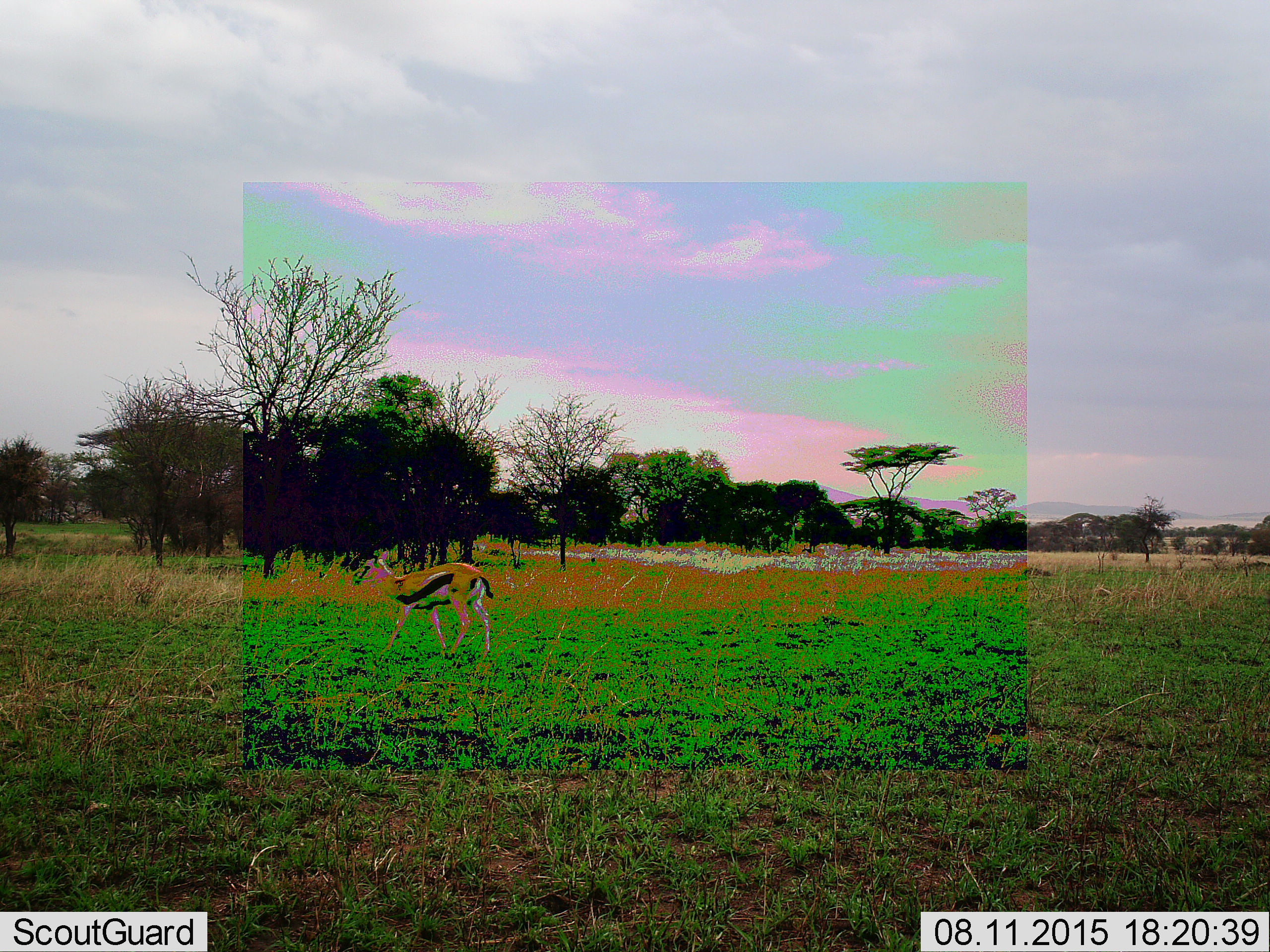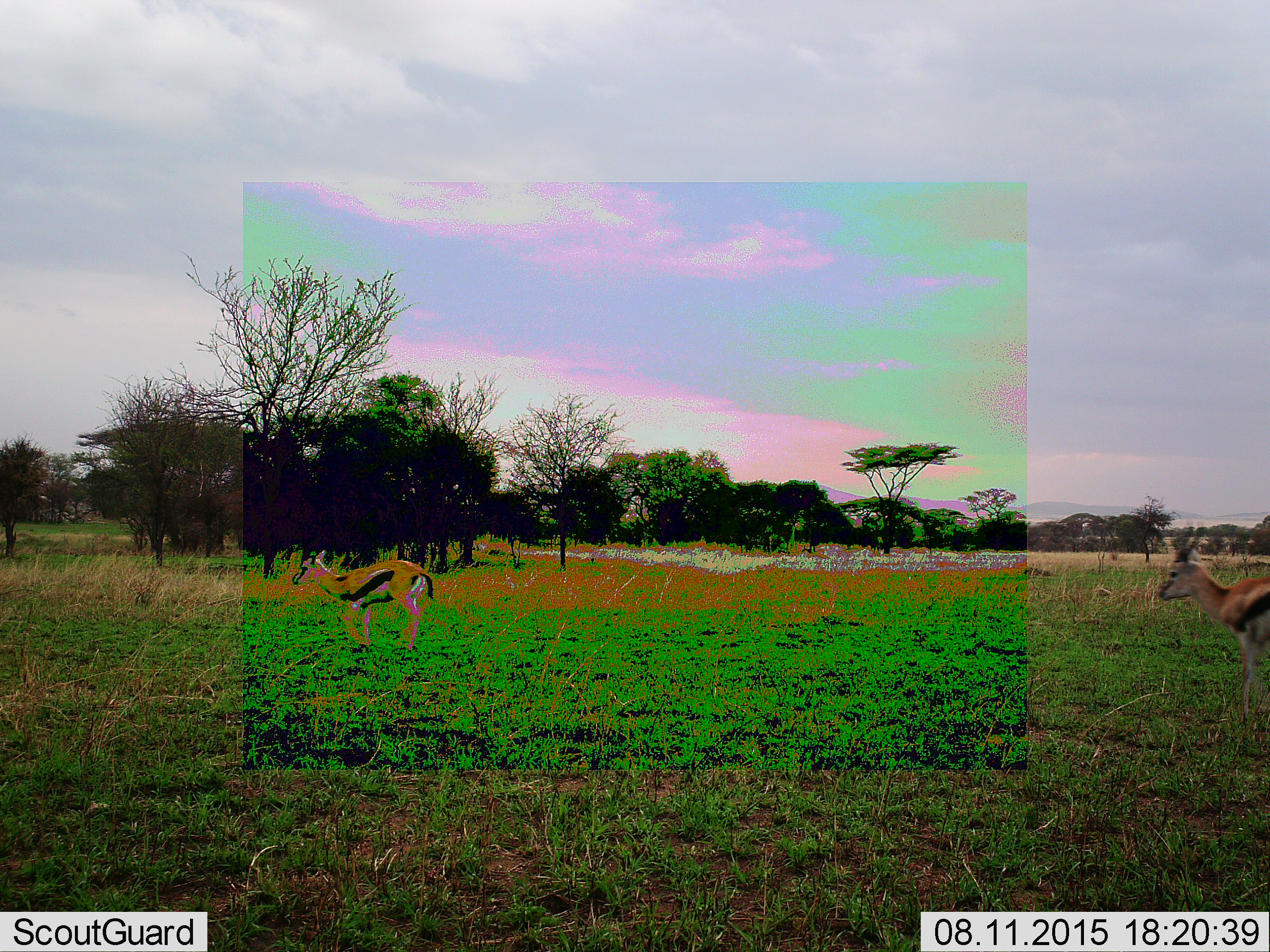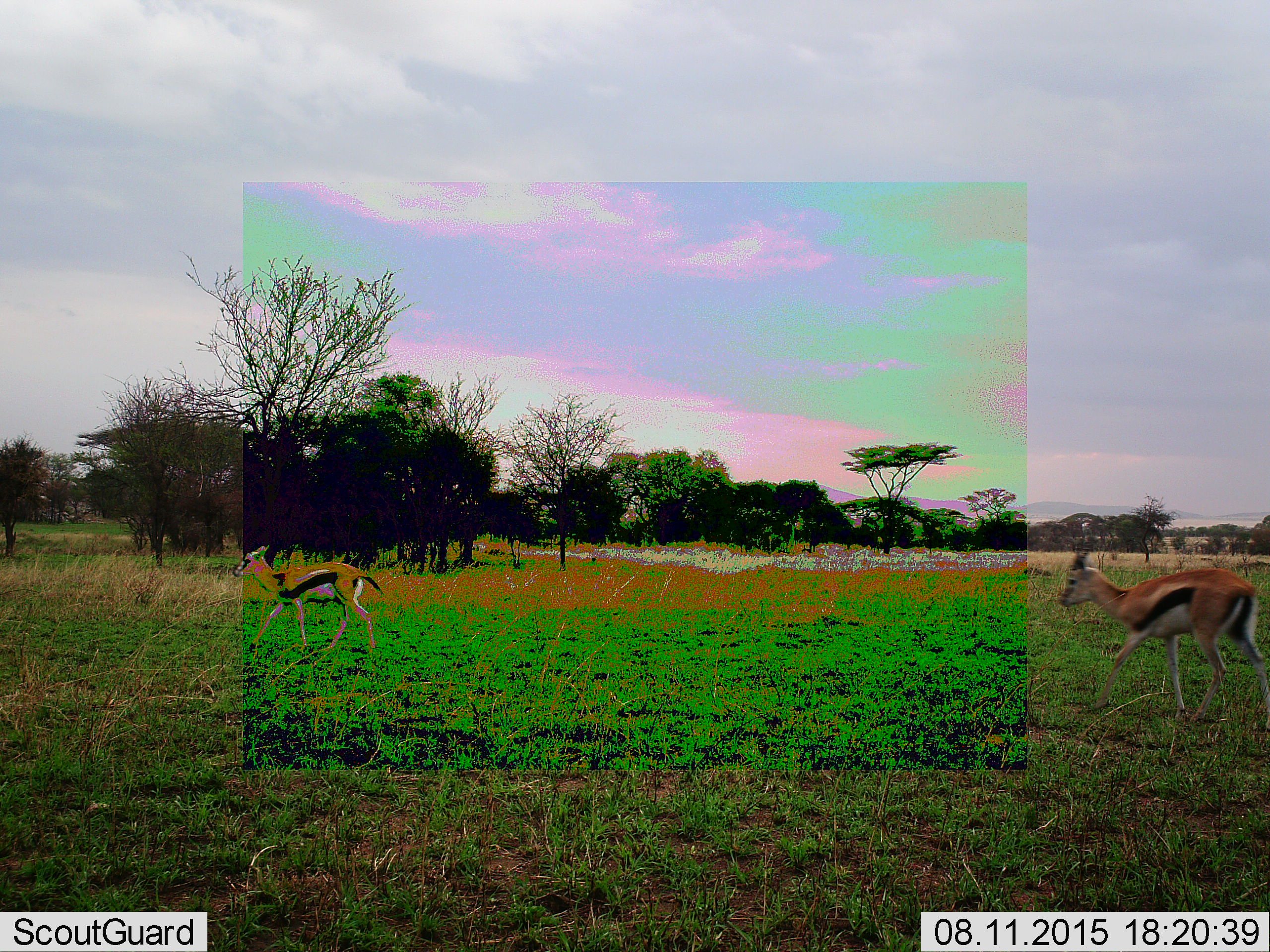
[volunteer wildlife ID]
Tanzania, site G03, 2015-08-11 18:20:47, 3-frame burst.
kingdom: Animalia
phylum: Chordata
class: Mammalia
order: Artiodactyla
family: Bovidae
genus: Eudorcas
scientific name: Eudorcas thomsonii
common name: thomson's gazelle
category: gazellethomsons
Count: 2.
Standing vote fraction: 6%.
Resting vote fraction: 0%.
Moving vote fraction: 94%.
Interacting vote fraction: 0%.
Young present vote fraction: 11%.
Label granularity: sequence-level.